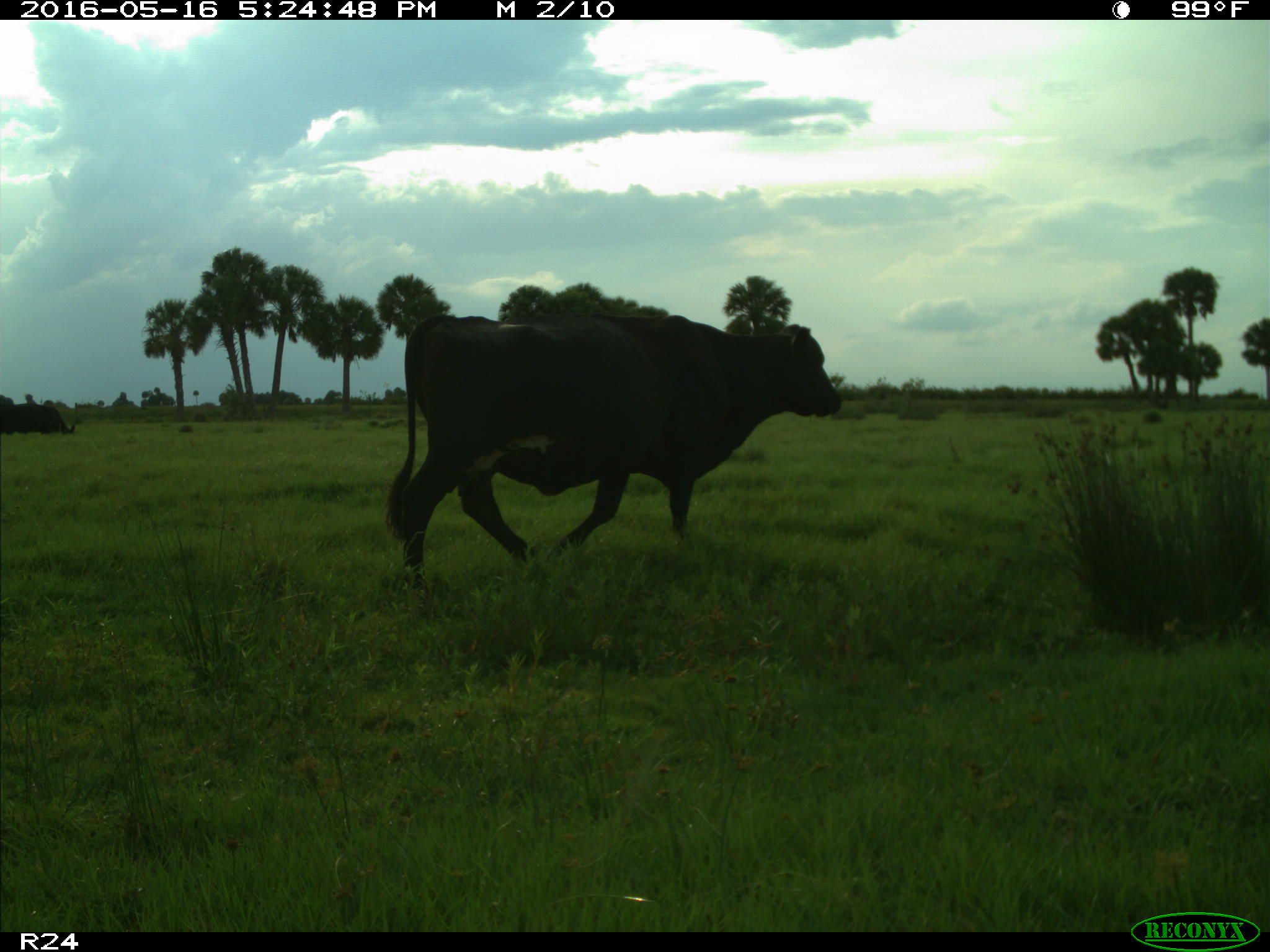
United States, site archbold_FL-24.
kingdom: Animalia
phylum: Chordata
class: Mammalia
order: Artiodactyla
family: Bovidae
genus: Bos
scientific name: Bos taurus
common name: domestic cow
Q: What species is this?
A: Bos taurus (domestic cow).